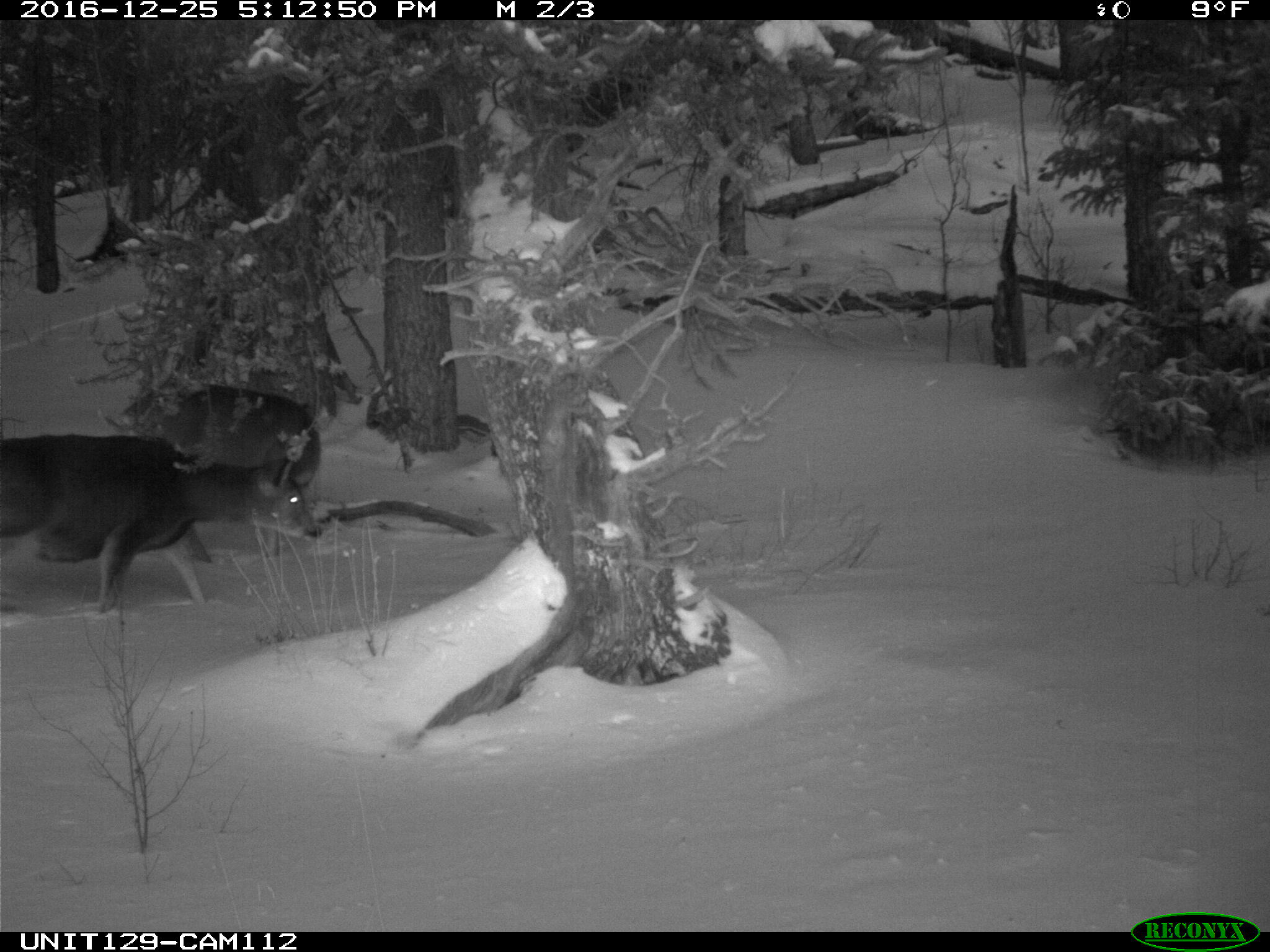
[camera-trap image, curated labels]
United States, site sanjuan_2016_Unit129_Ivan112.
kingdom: Animalia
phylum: Chordata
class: Mammalia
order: Artiodactyla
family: Cervidae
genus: Odocoileus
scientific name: Odocoileus hemionus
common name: mule deer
Odocoileus hemionus (mule deer).